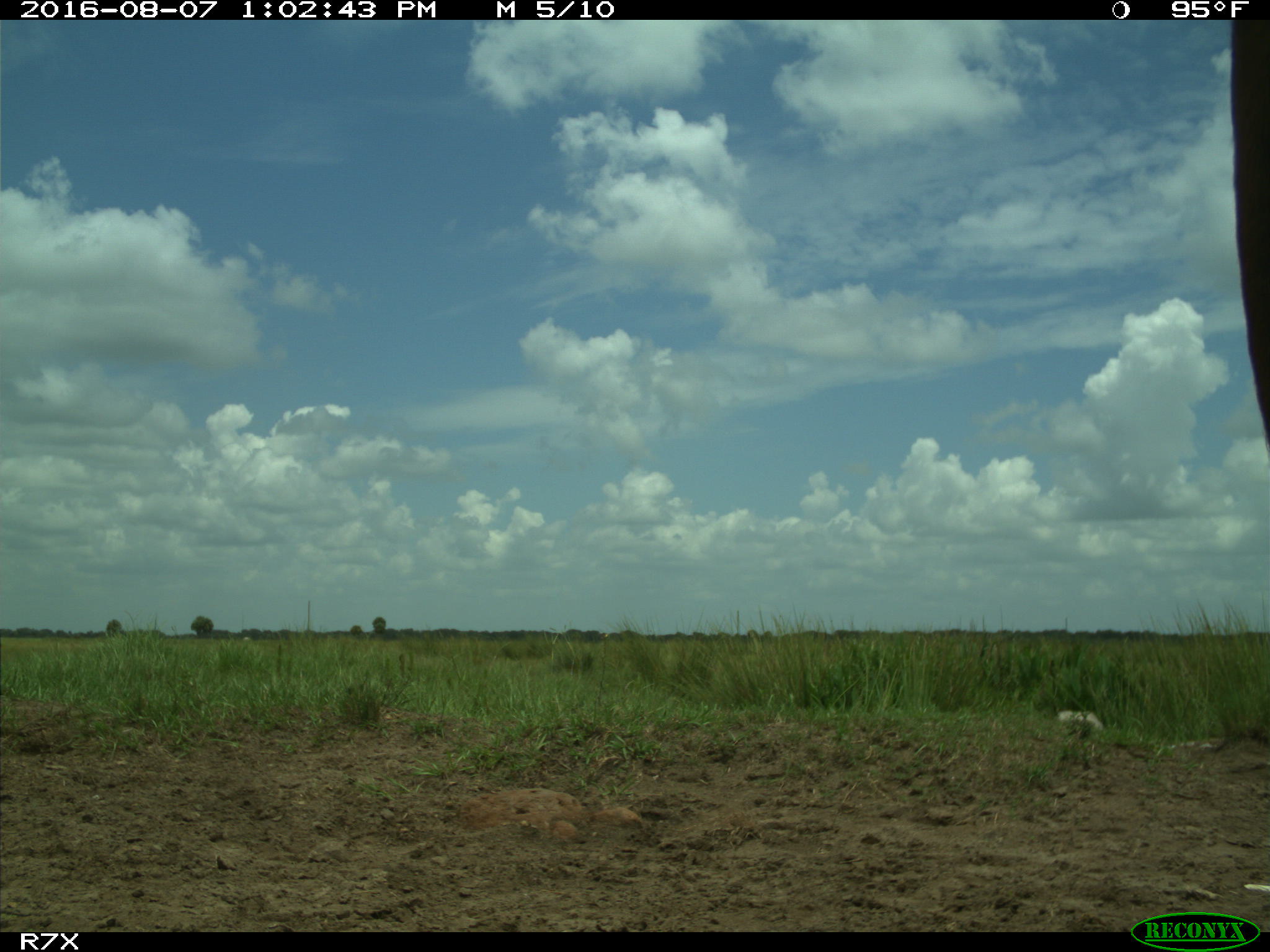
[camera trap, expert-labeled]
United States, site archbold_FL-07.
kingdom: Animalia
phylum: Chordata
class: Mammalia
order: Artiodactyla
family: Bovidae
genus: Bos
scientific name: Bos taurus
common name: domestic cow